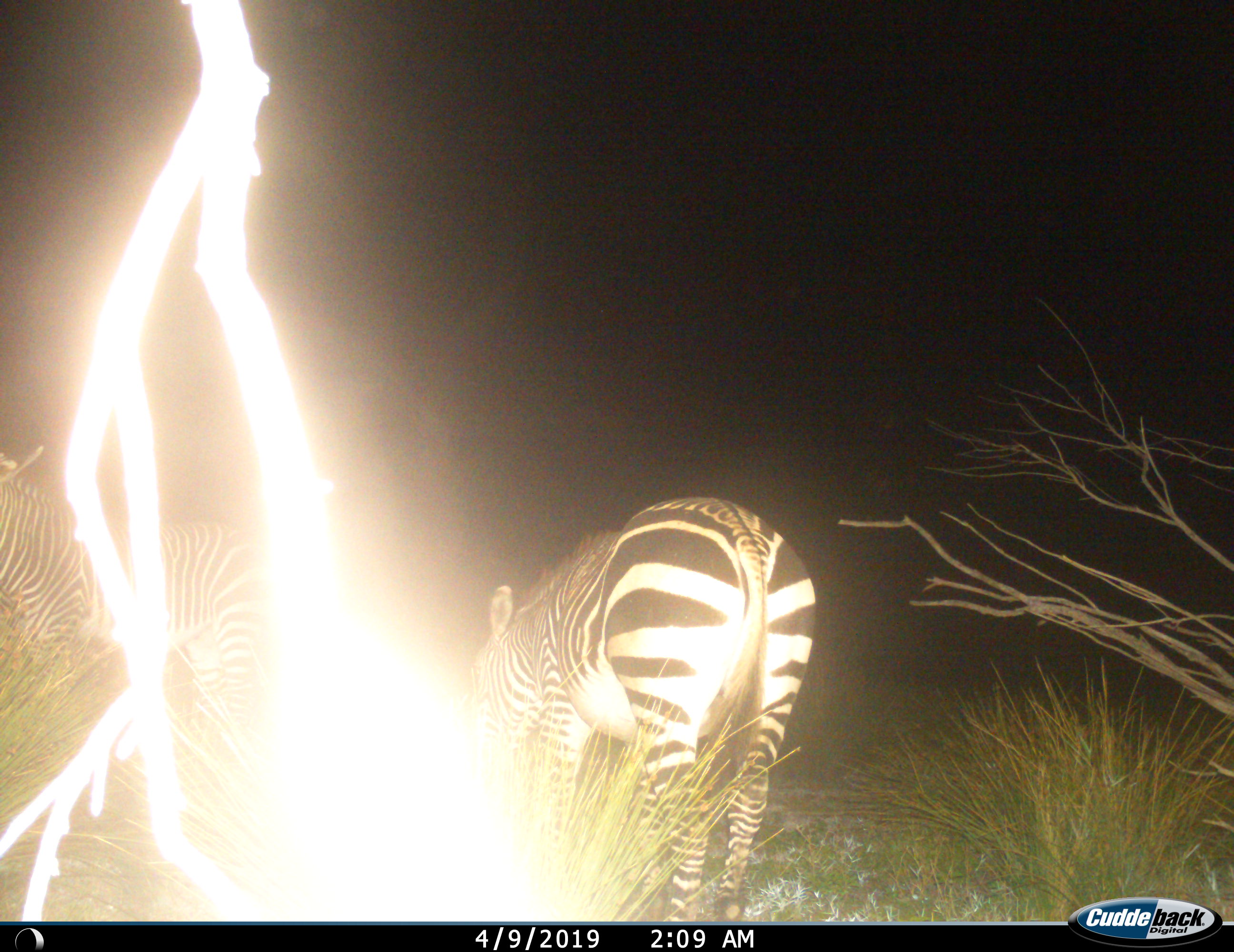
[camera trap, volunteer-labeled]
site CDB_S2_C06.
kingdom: Animalia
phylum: Chordata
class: Mammalia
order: Perissodactyla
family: Equidae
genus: Equus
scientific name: Equus zebra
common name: mountain zebra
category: zebramountain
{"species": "zebramountain (mountain zebra) (Equus zebra)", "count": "2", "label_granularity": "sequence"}